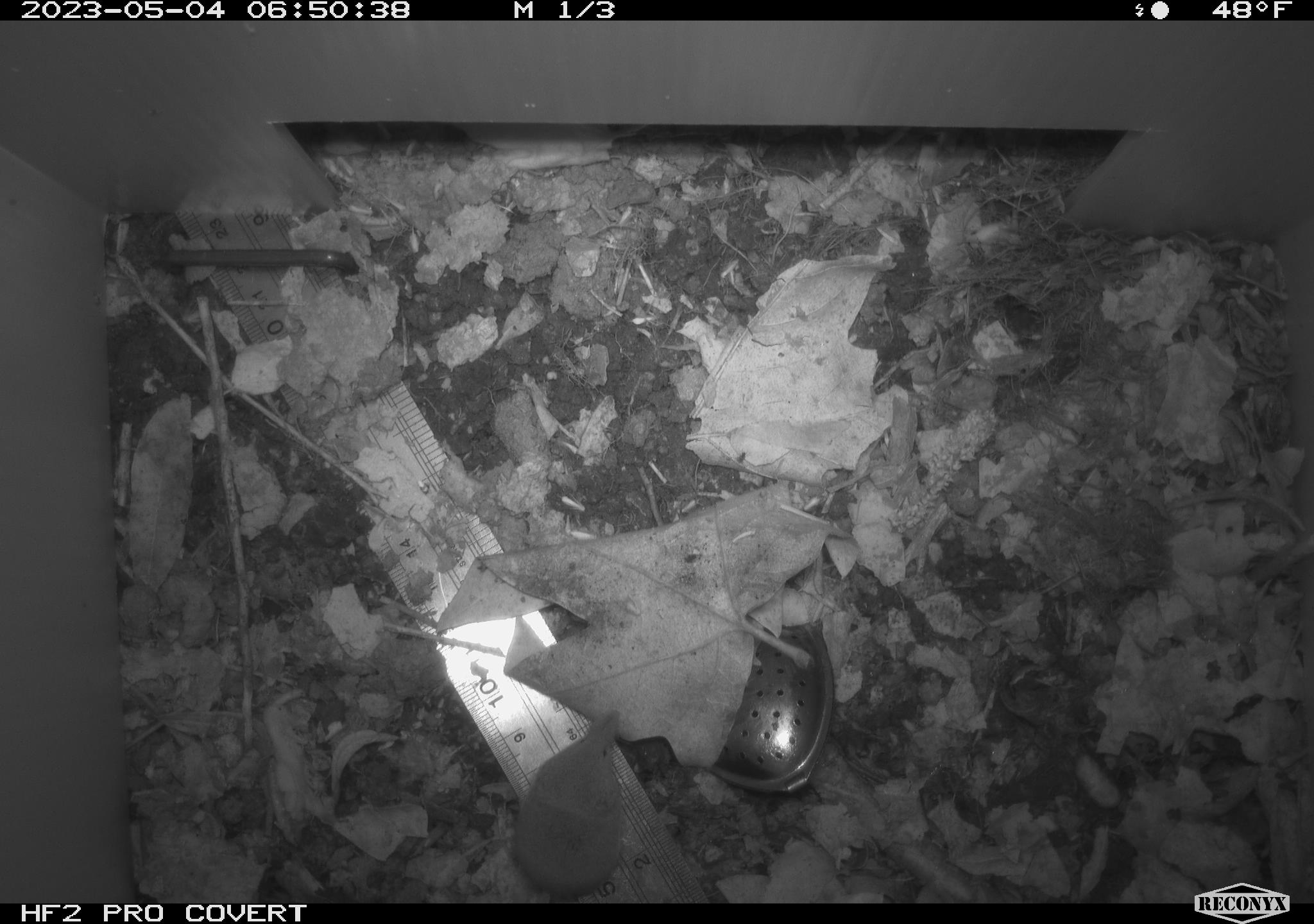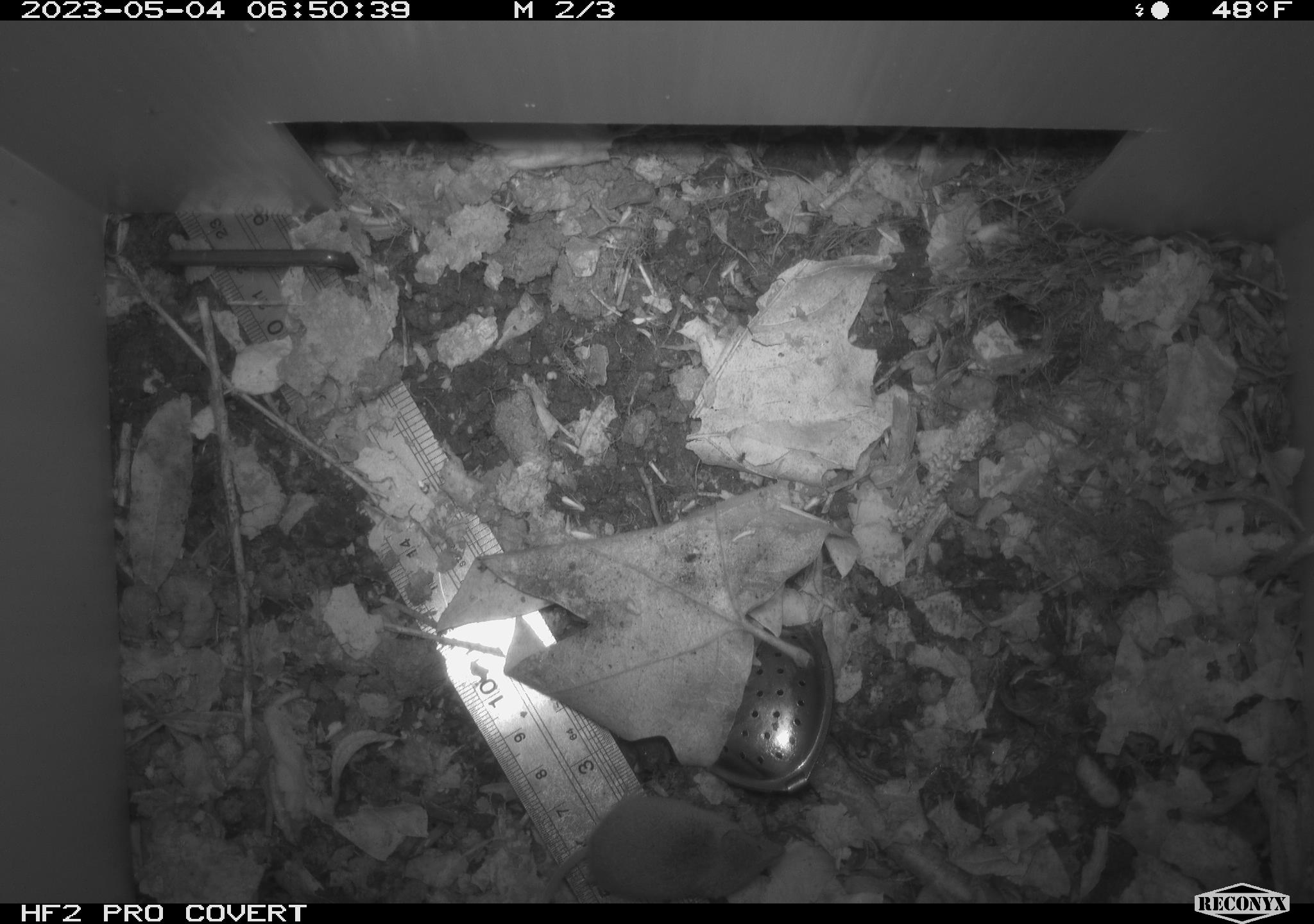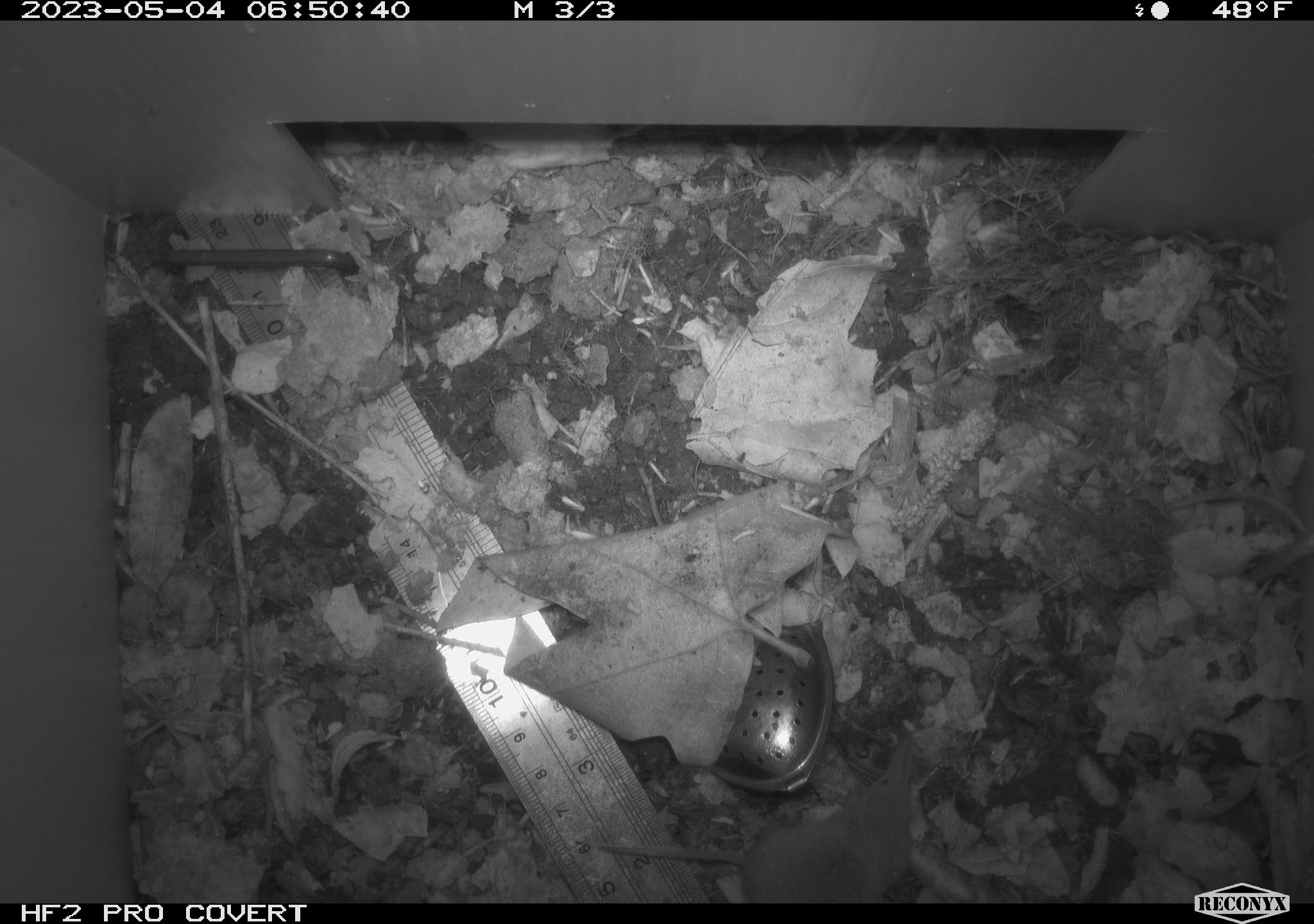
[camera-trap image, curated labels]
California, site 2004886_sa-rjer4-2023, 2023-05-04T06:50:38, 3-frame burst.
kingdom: Animalia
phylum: Chordata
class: Mammalia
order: Eulipotyphla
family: Soricidae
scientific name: Soricidae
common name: shrews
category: soricidae family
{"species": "soricidae family (shrews) (Soricidae)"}